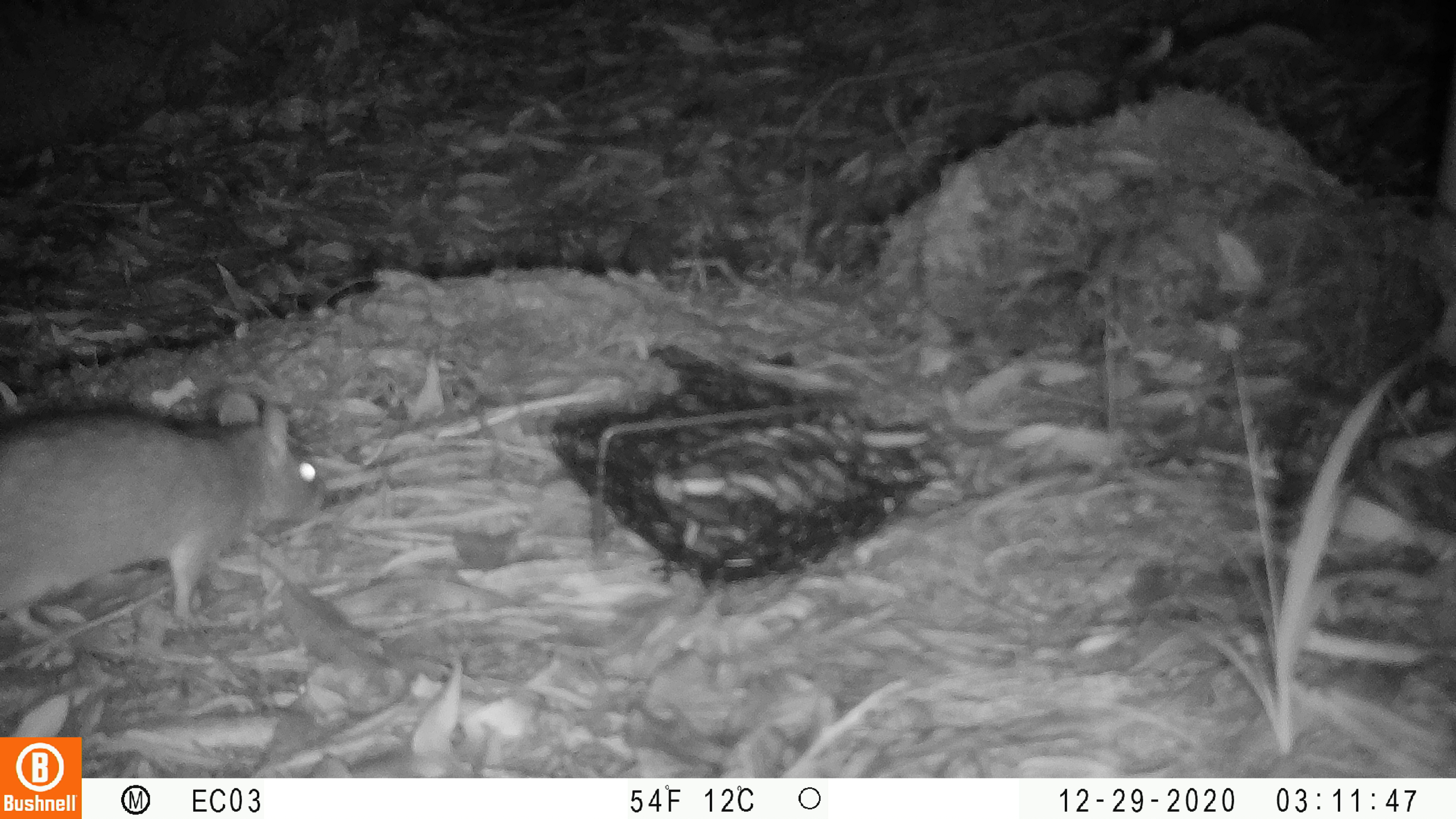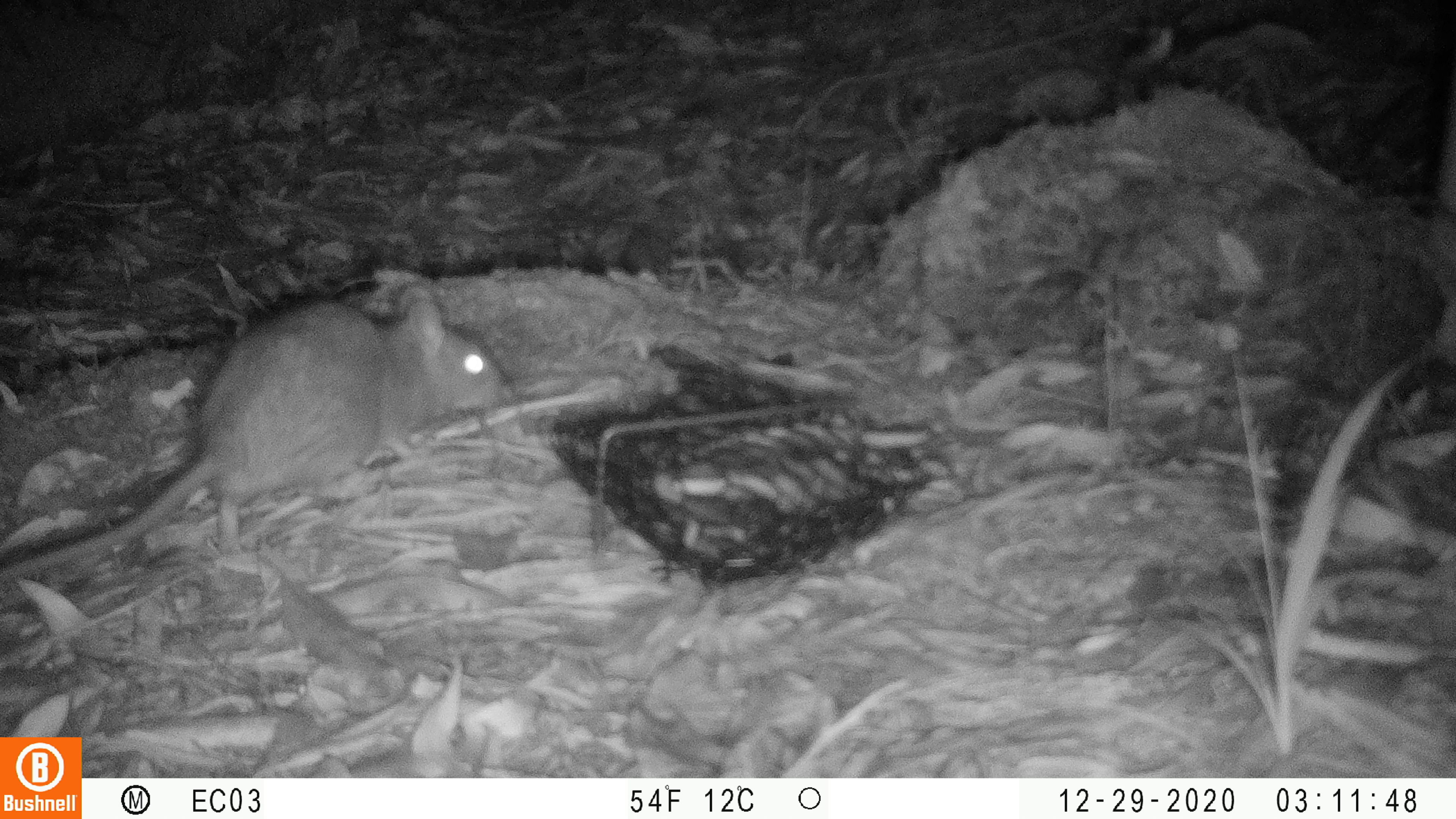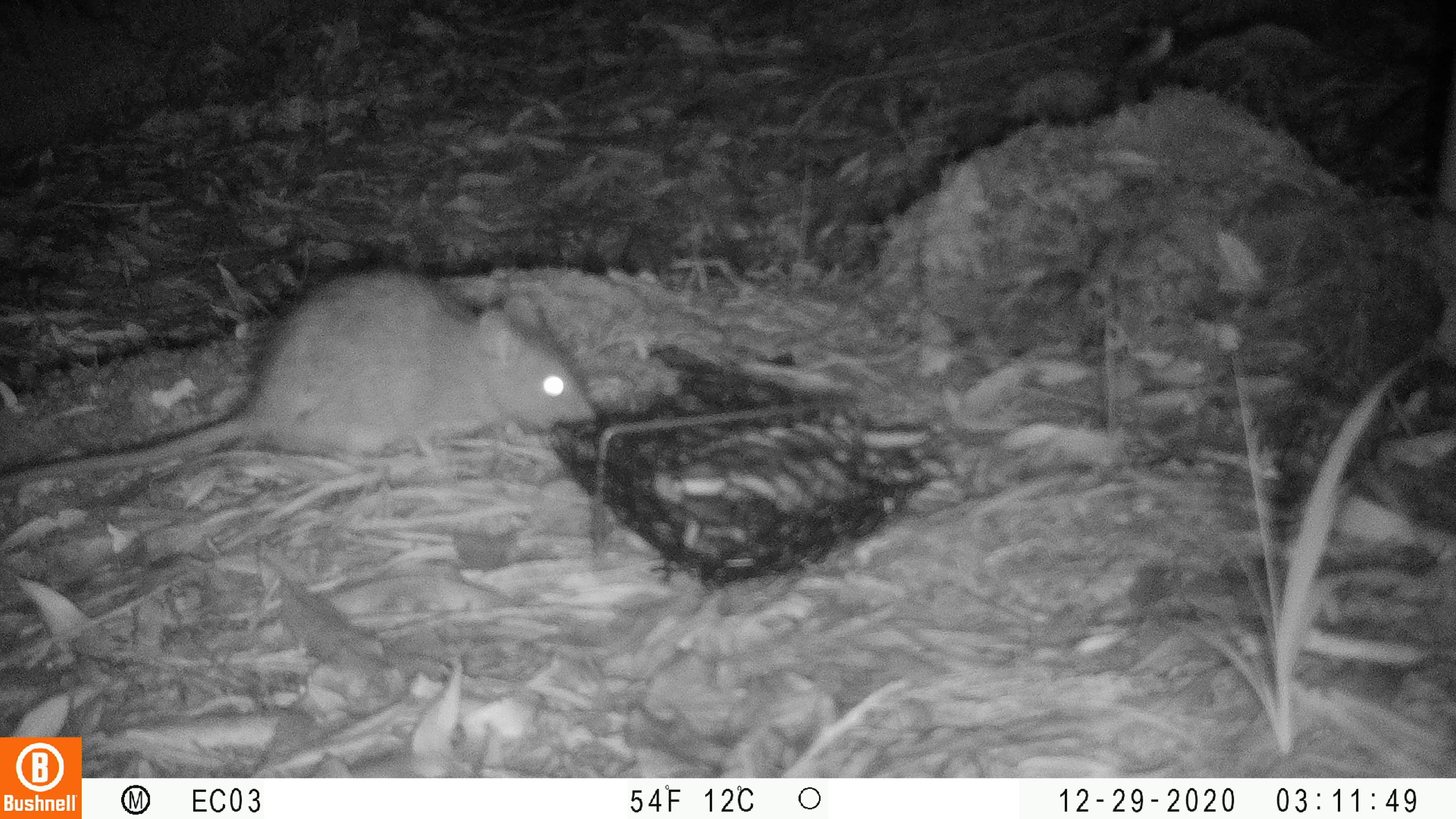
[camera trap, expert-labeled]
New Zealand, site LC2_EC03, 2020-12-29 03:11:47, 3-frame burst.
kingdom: Animalia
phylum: Chordata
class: Mammalia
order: Rodentia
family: Muridae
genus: Rattus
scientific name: Rattus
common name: rat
Rat (Rattus).